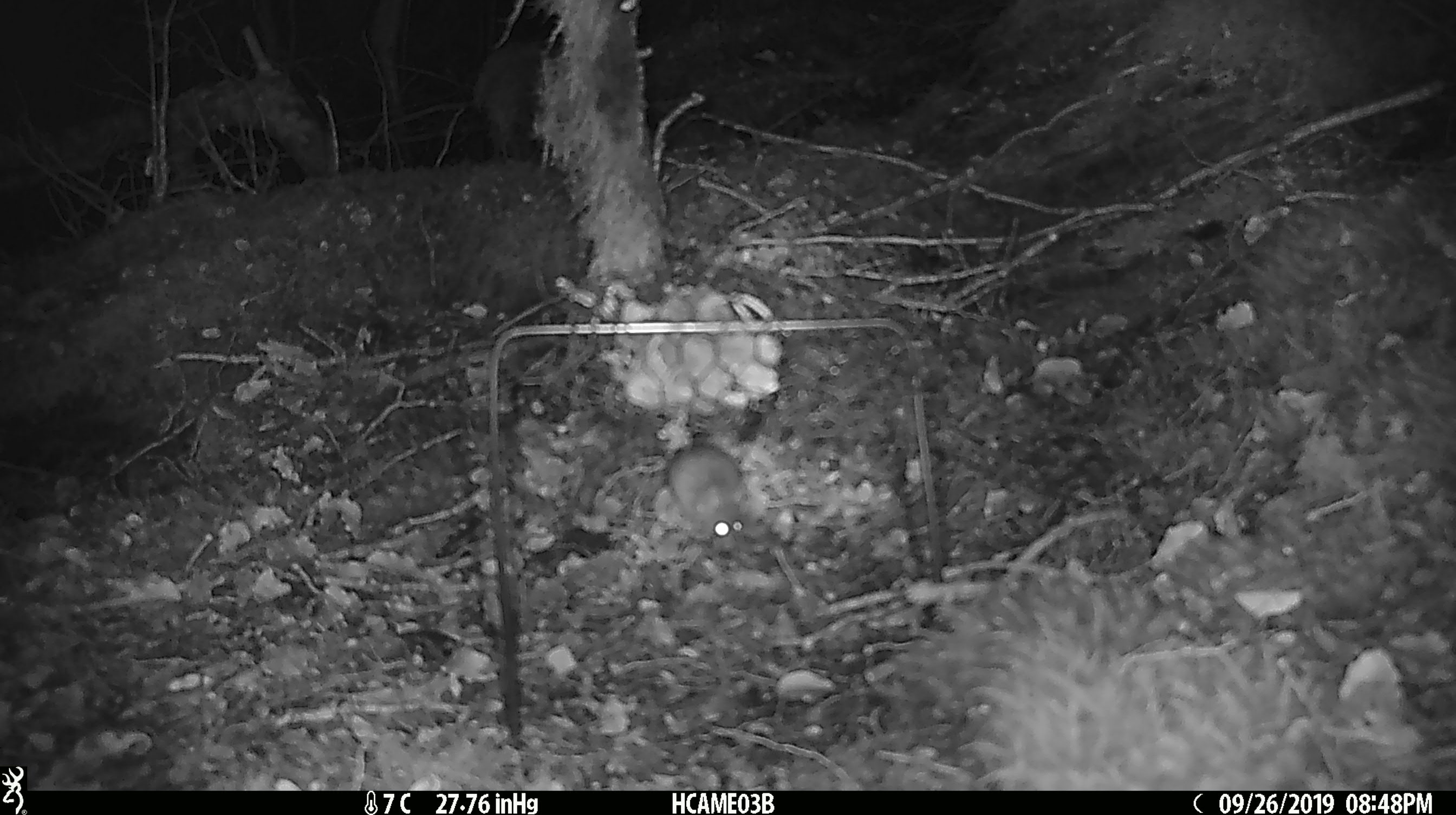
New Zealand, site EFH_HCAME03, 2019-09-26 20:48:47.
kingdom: Animalia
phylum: Chordata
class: Mammalia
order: Rodentia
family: Muridae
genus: Mus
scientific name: Mus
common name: mouse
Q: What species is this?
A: Mouse (Mus).